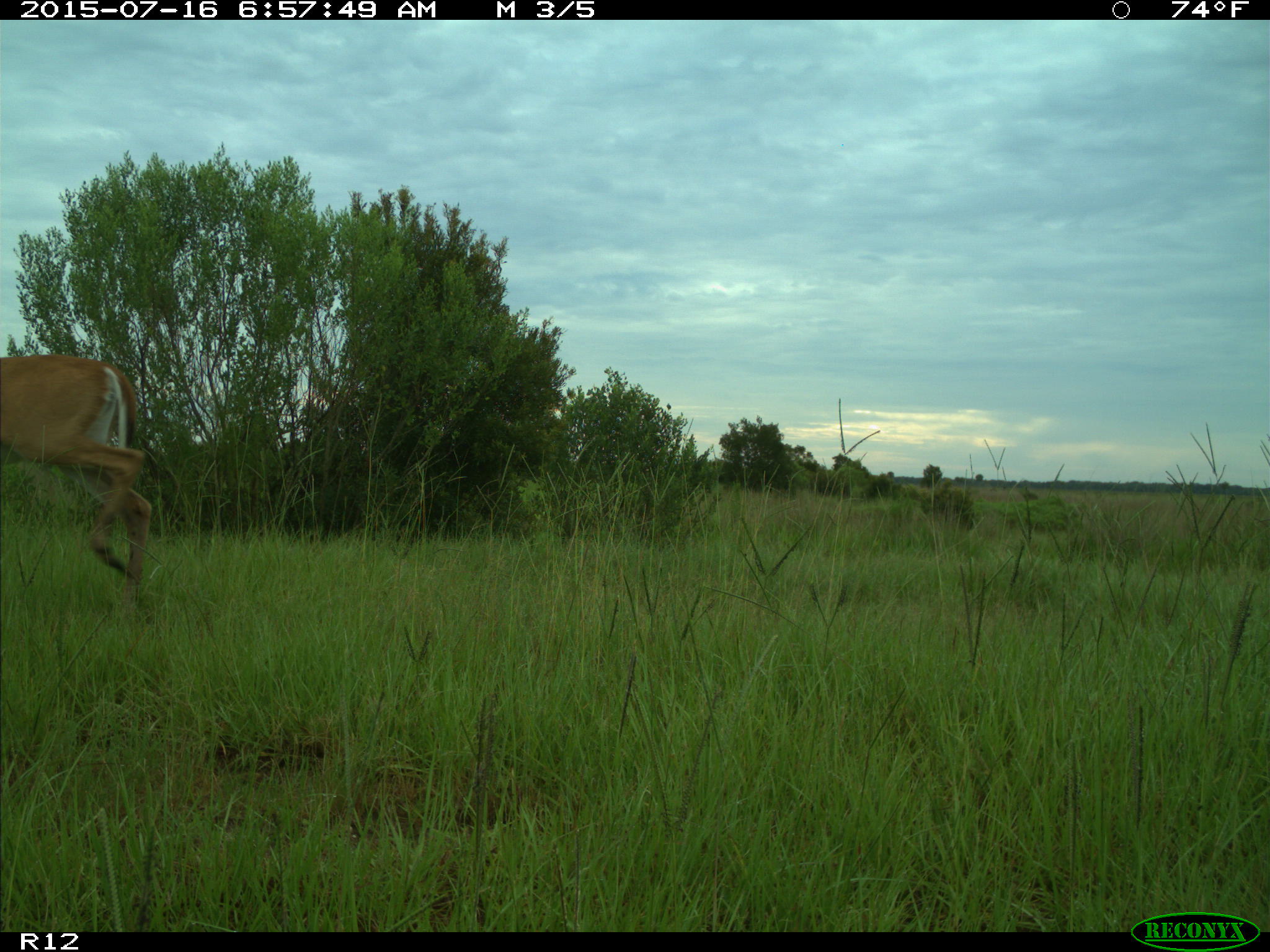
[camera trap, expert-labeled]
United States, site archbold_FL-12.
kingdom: Animalia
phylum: Chordata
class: Mammalia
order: Artiodactyla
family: Cervidae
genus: Odocoileus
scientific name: Odocoileus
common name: deer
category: unidentified deer